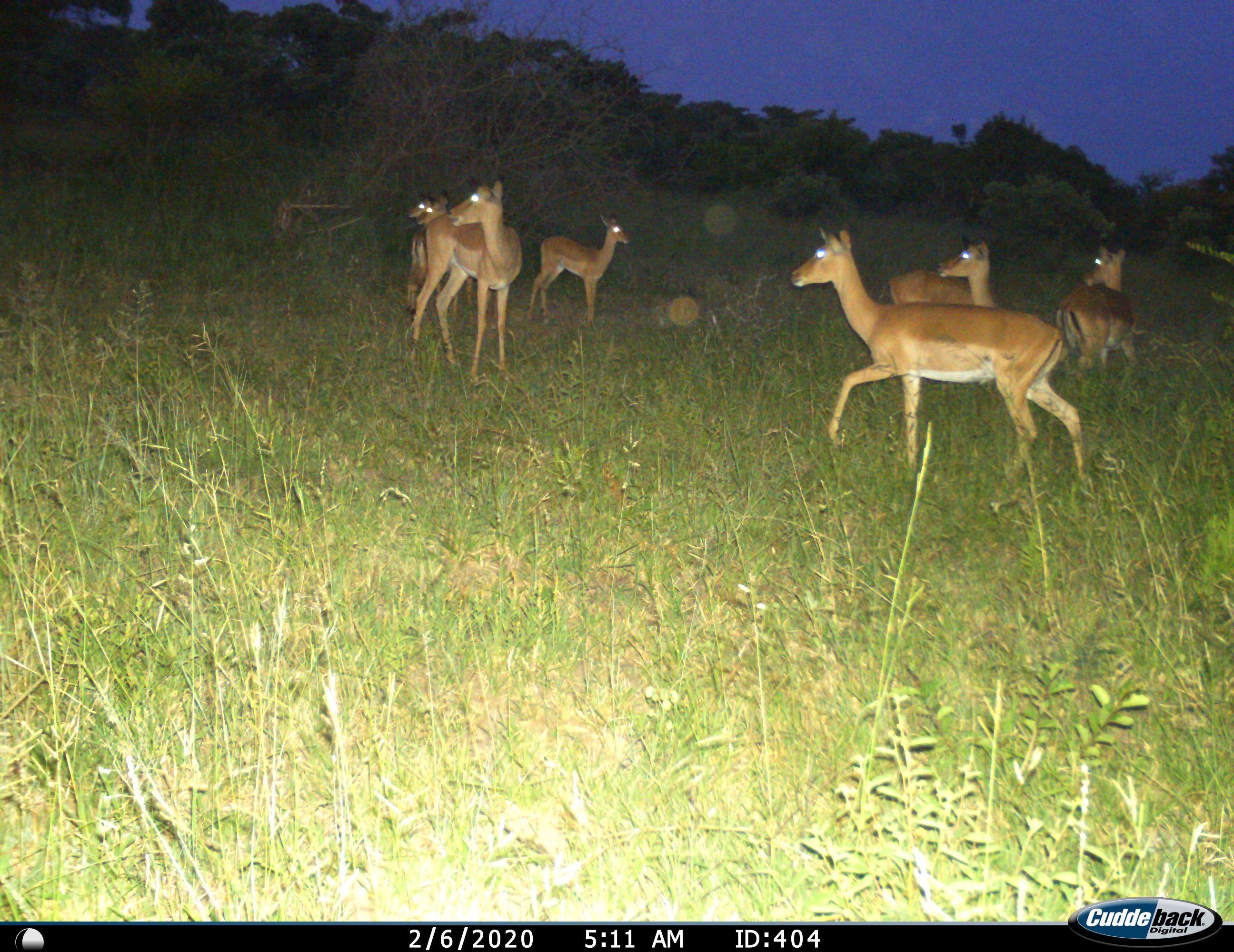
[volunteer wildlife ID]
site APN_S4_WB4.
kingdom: Animalia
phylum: Chordata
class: Mammalia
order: Artiodactyla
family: Bovidae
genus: Aepyceros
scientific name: Aepyceros melampus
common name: impala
Impala (Aepyceros melampus), count 7. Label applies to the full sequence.